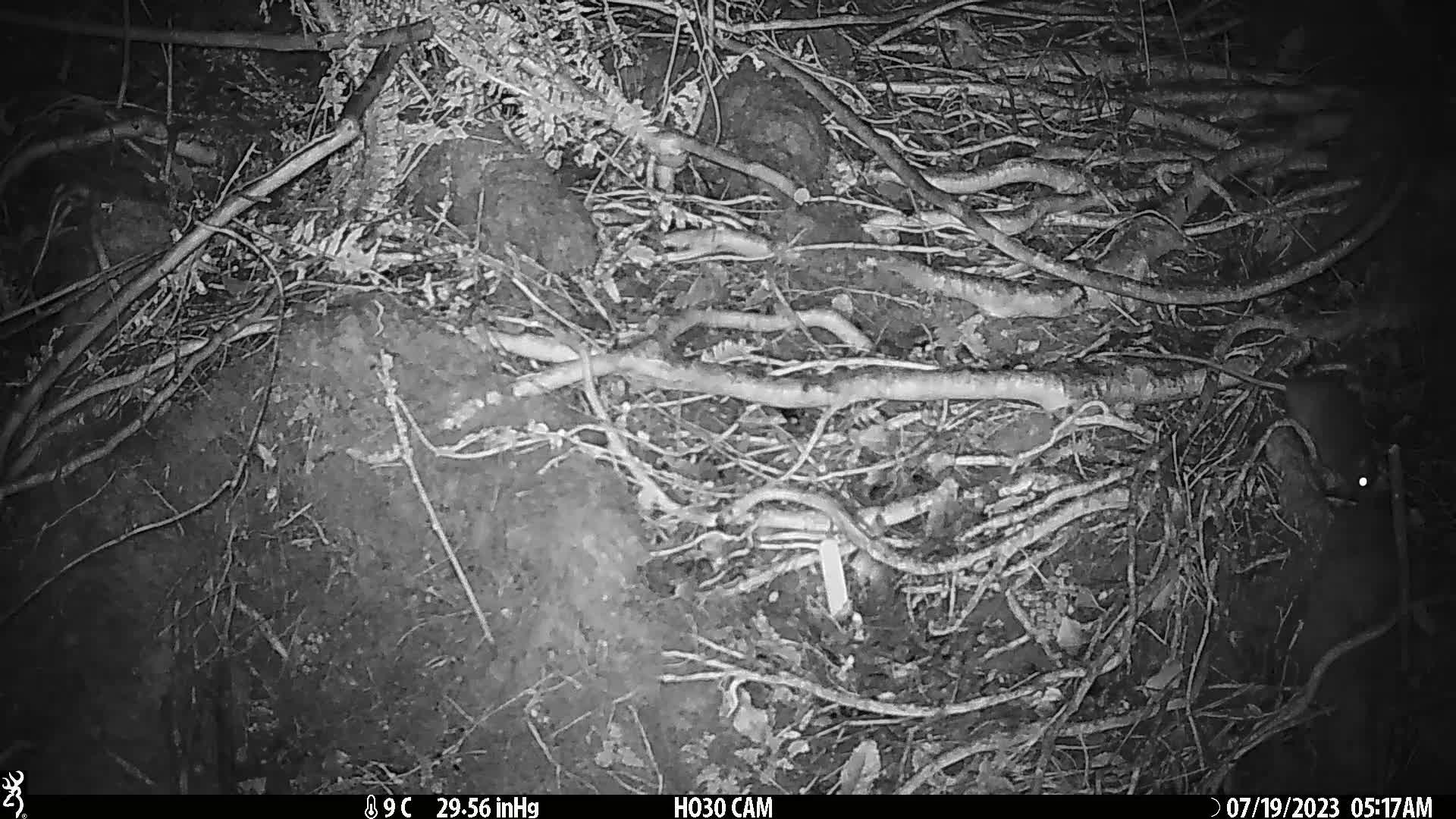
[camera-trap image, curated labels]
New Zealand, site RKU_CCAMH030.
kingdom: Animalia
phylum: Chordata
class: Mammalia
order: Rodentia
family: Muridae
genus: Rattus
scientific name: Rattus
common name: rat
Rat (Rattus).